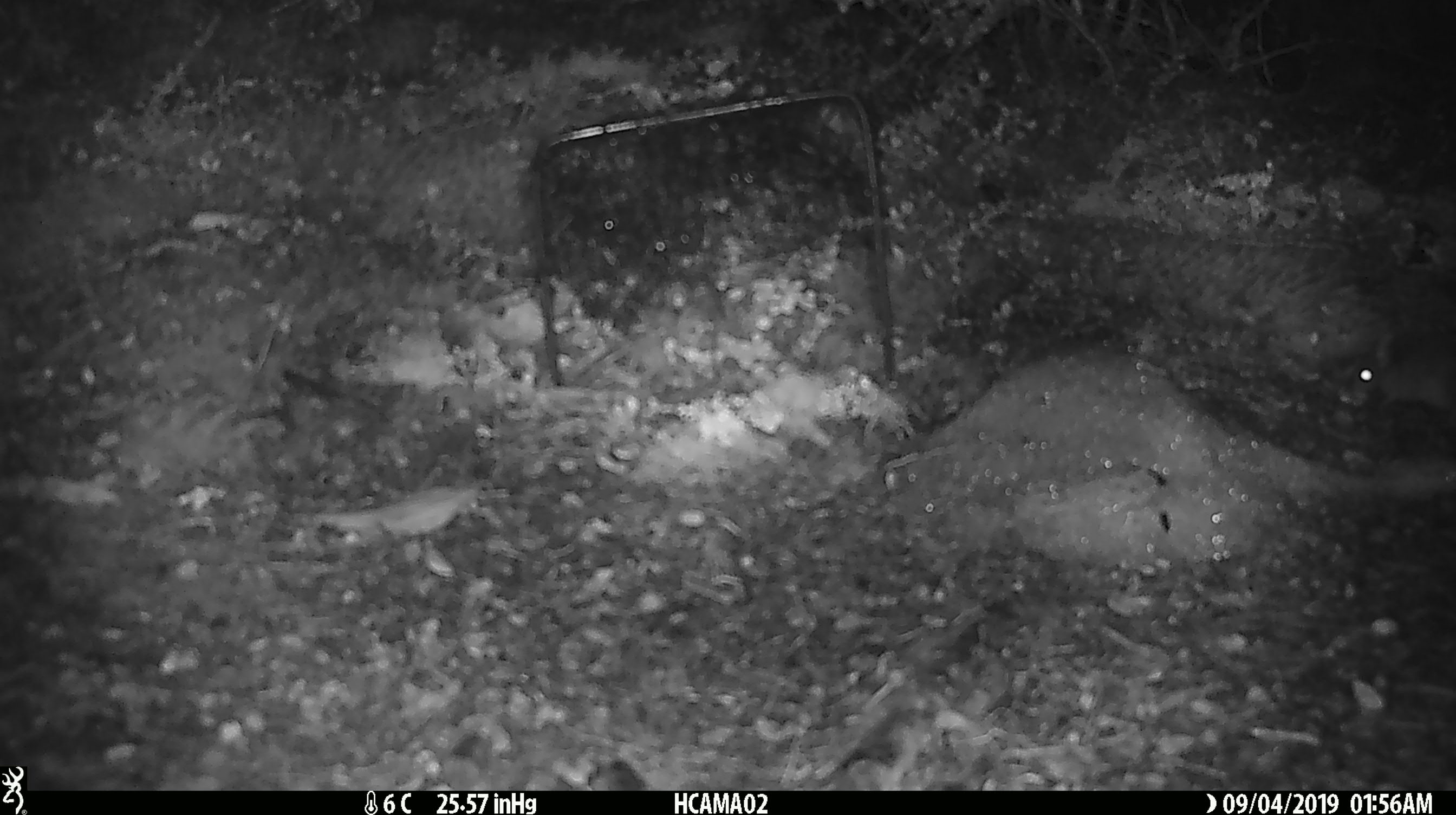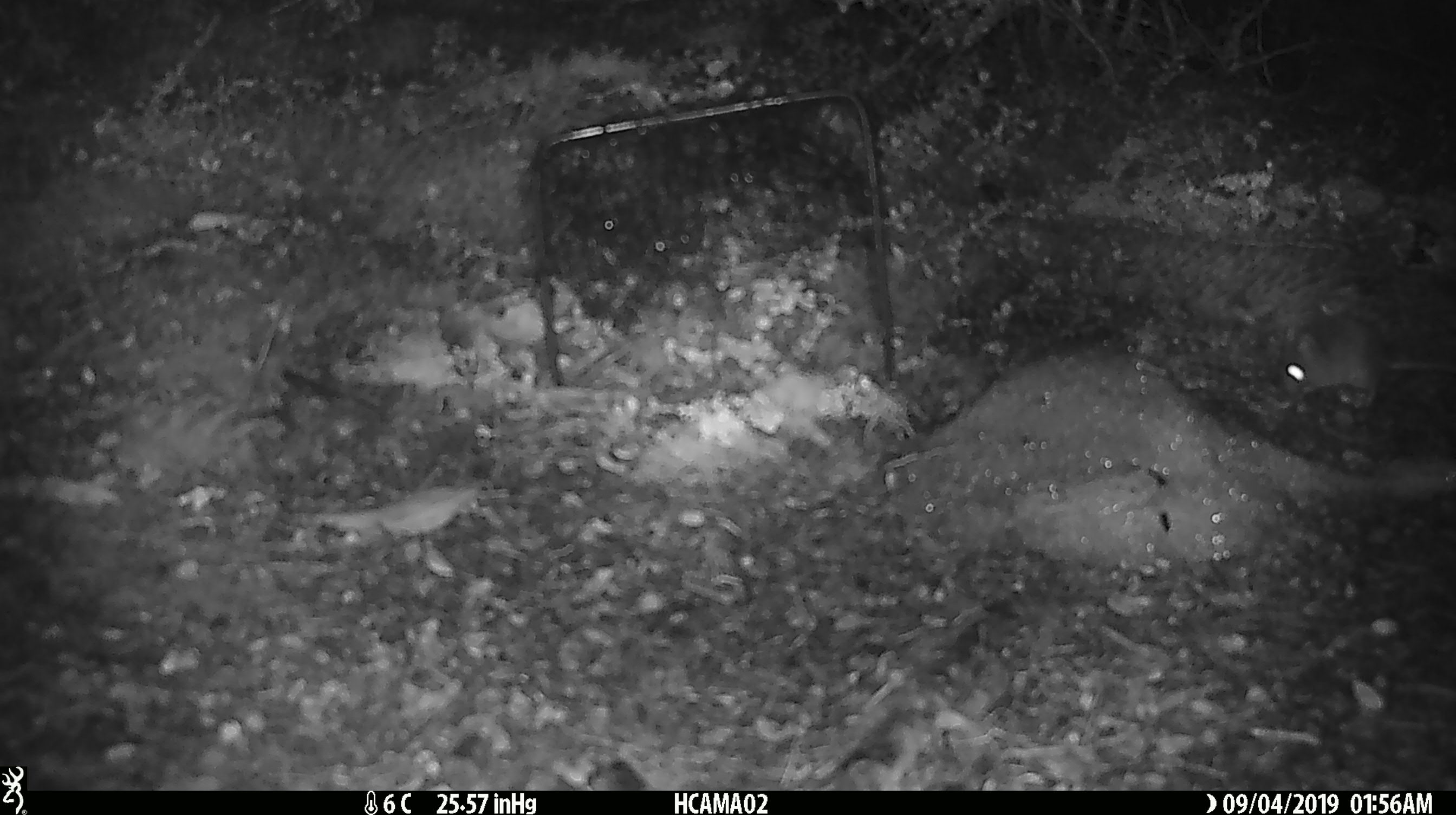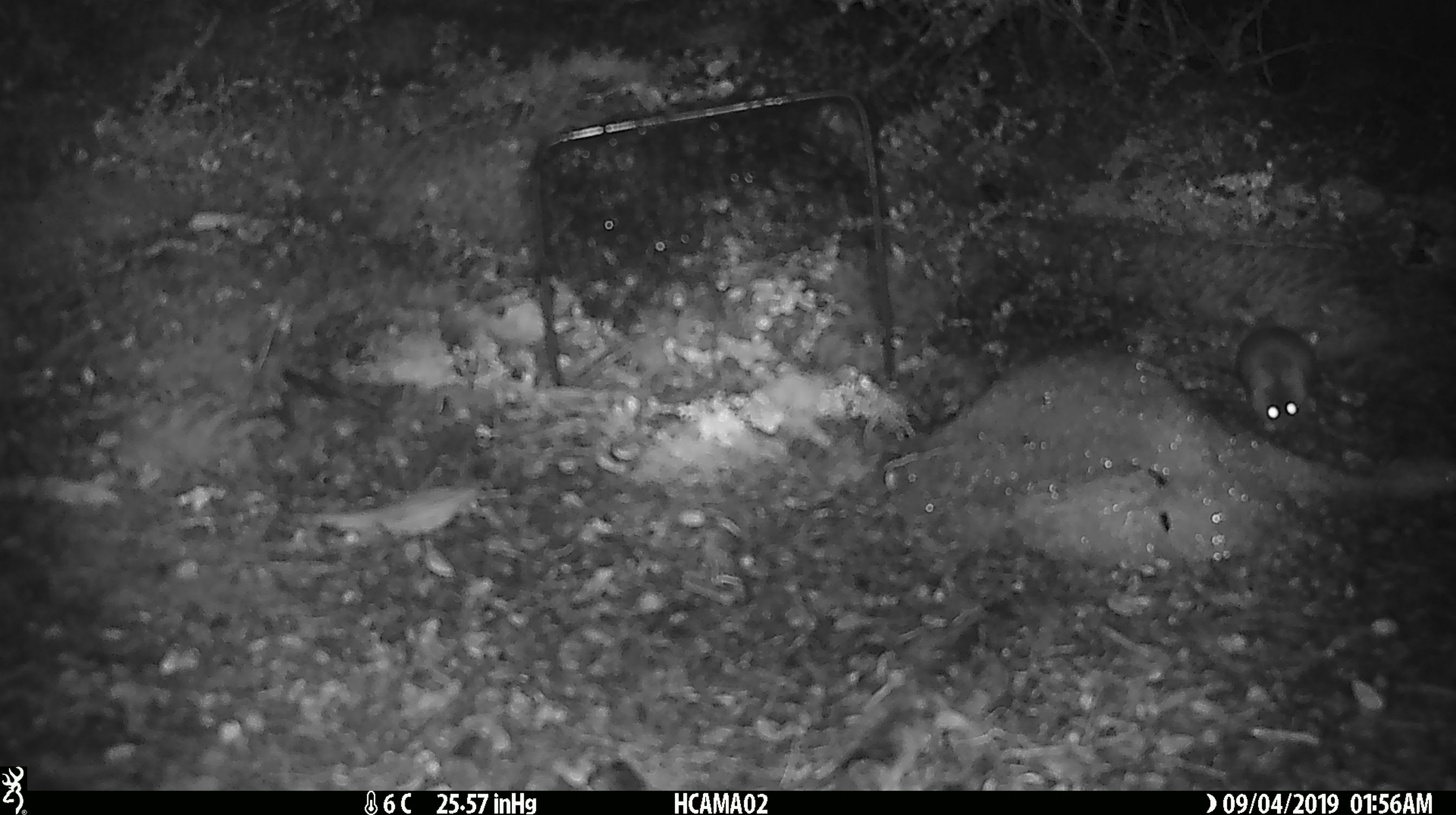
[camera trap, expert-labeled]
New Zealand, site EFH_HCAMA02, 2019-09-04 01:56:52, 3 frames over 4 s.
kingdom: Animalia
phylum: Chordata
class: Mammalia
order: Rodentia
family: Muridae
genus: Mus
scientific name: Mus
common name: mouse